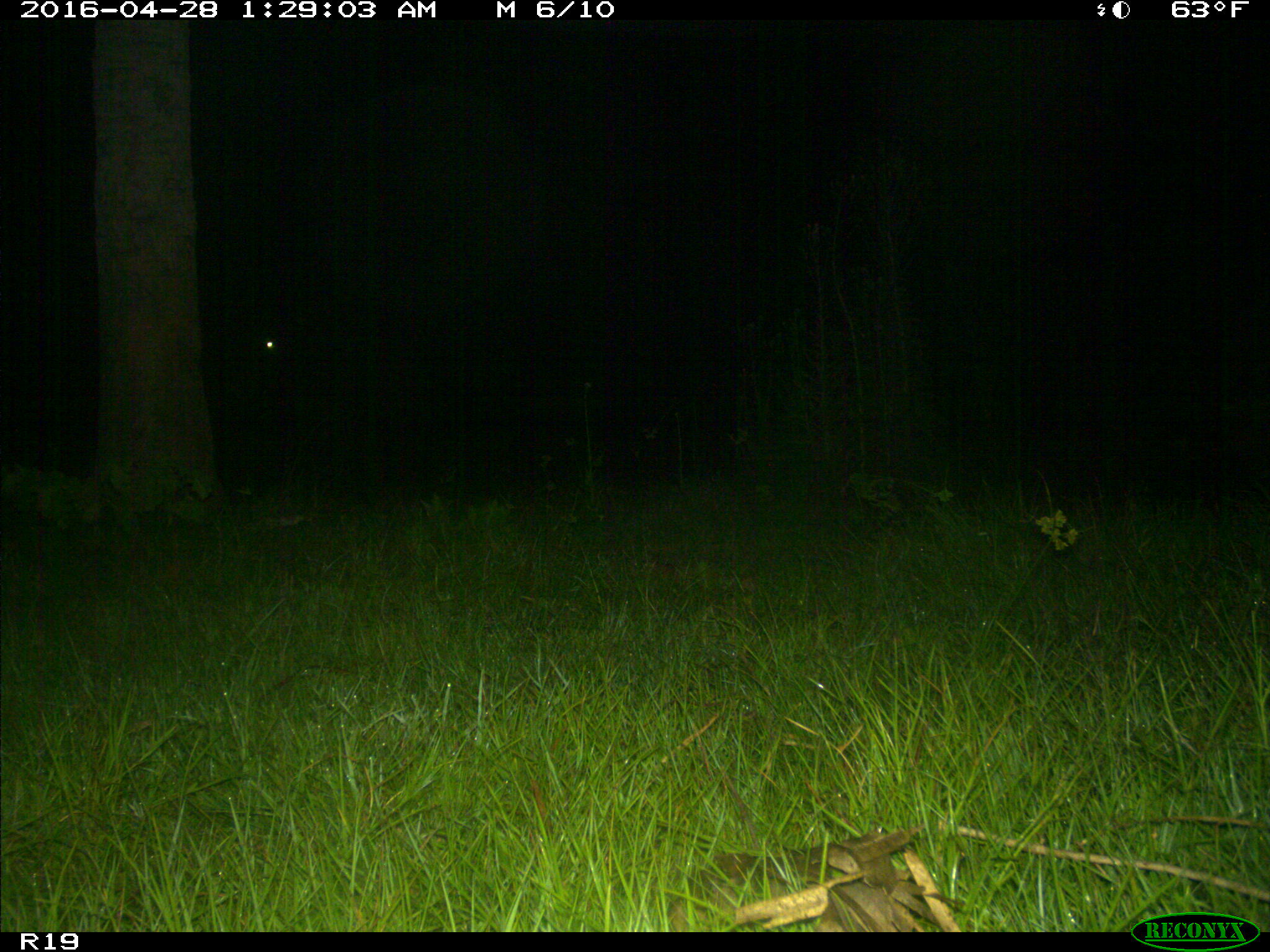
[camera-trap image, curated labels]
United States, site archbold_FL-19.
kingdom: Animalia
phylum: Chordata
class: Mammalia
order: Artiodactyla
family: Bovidae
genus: Bos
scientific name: Bos taurus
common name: domestic cow